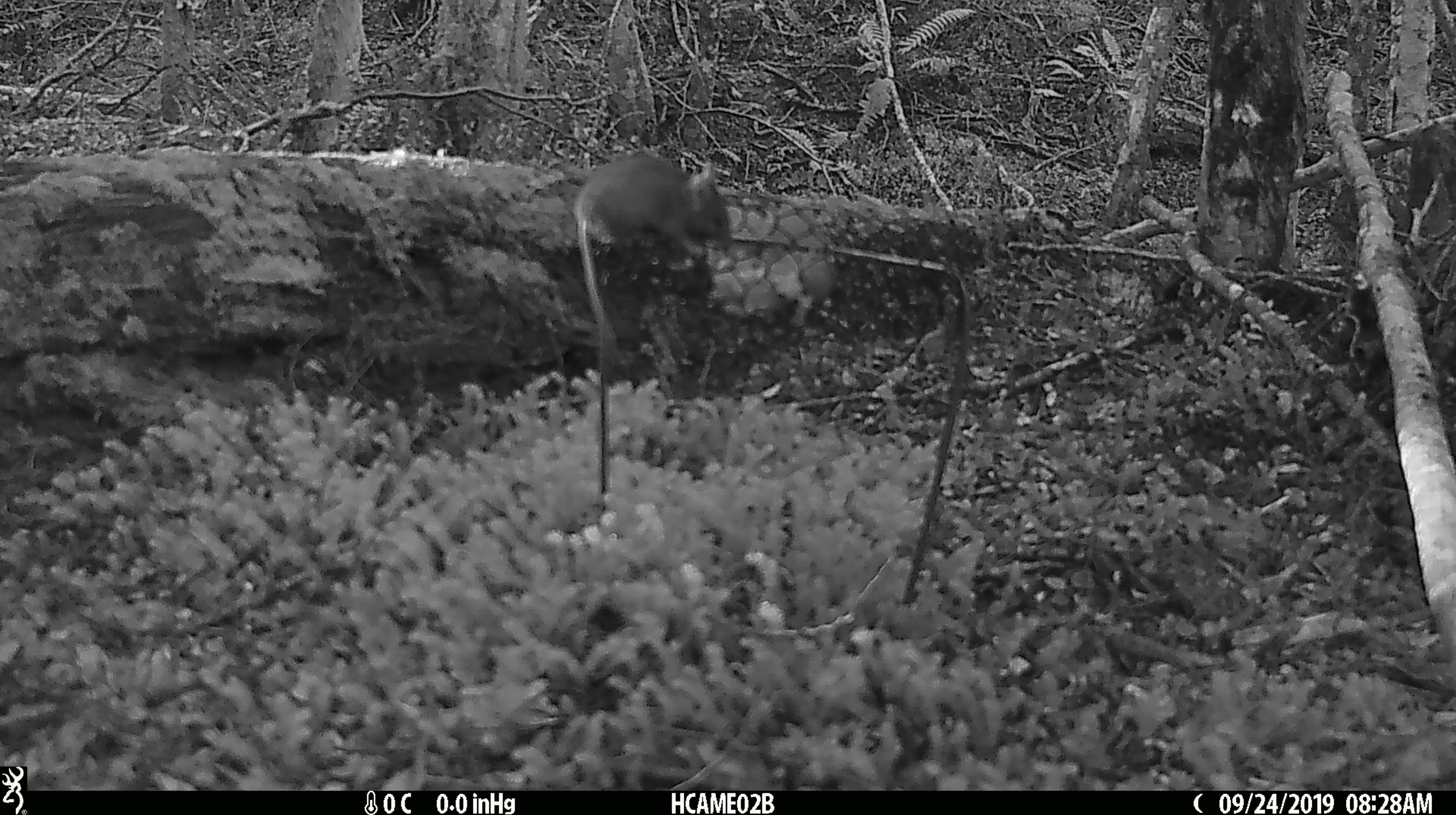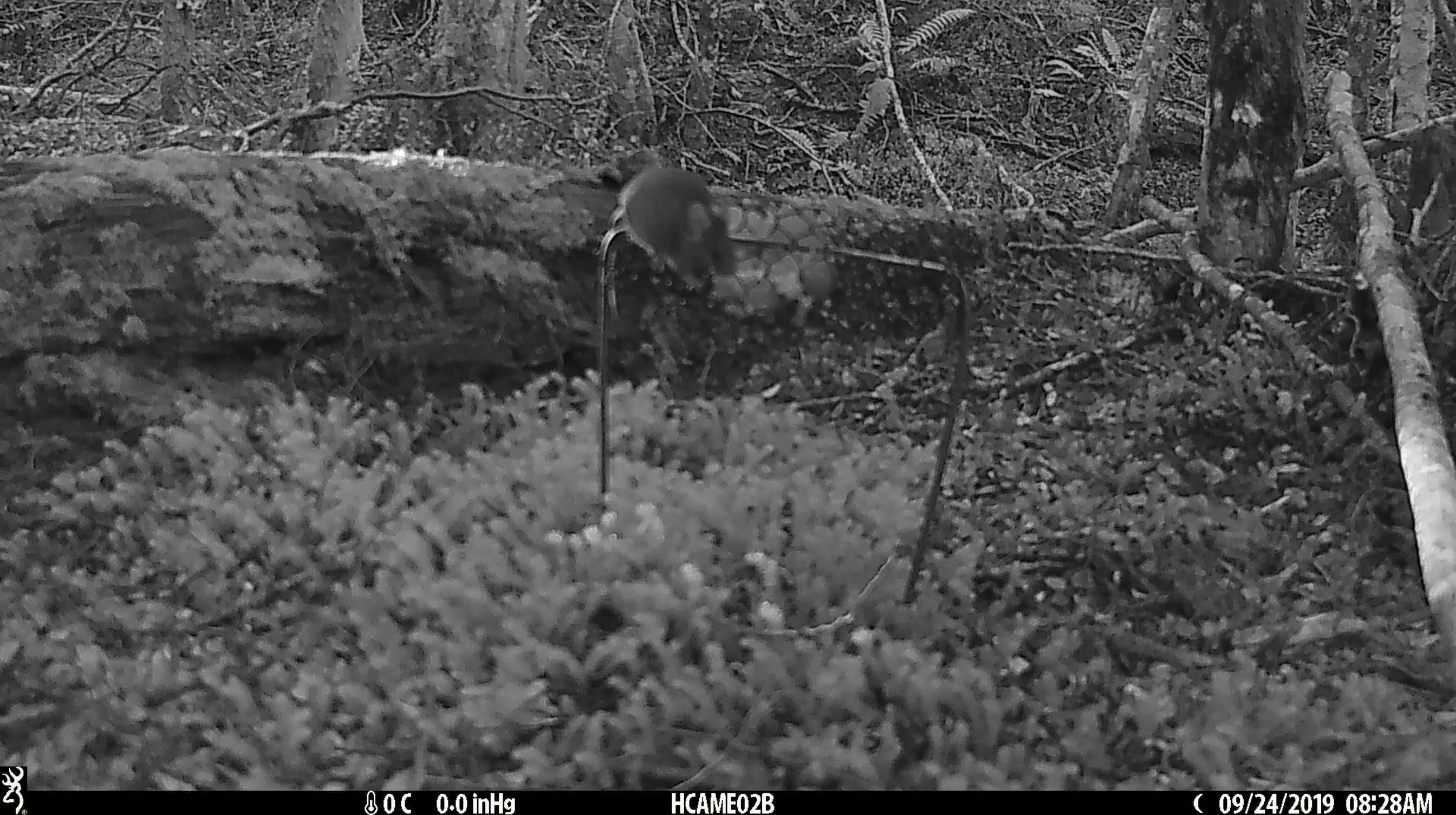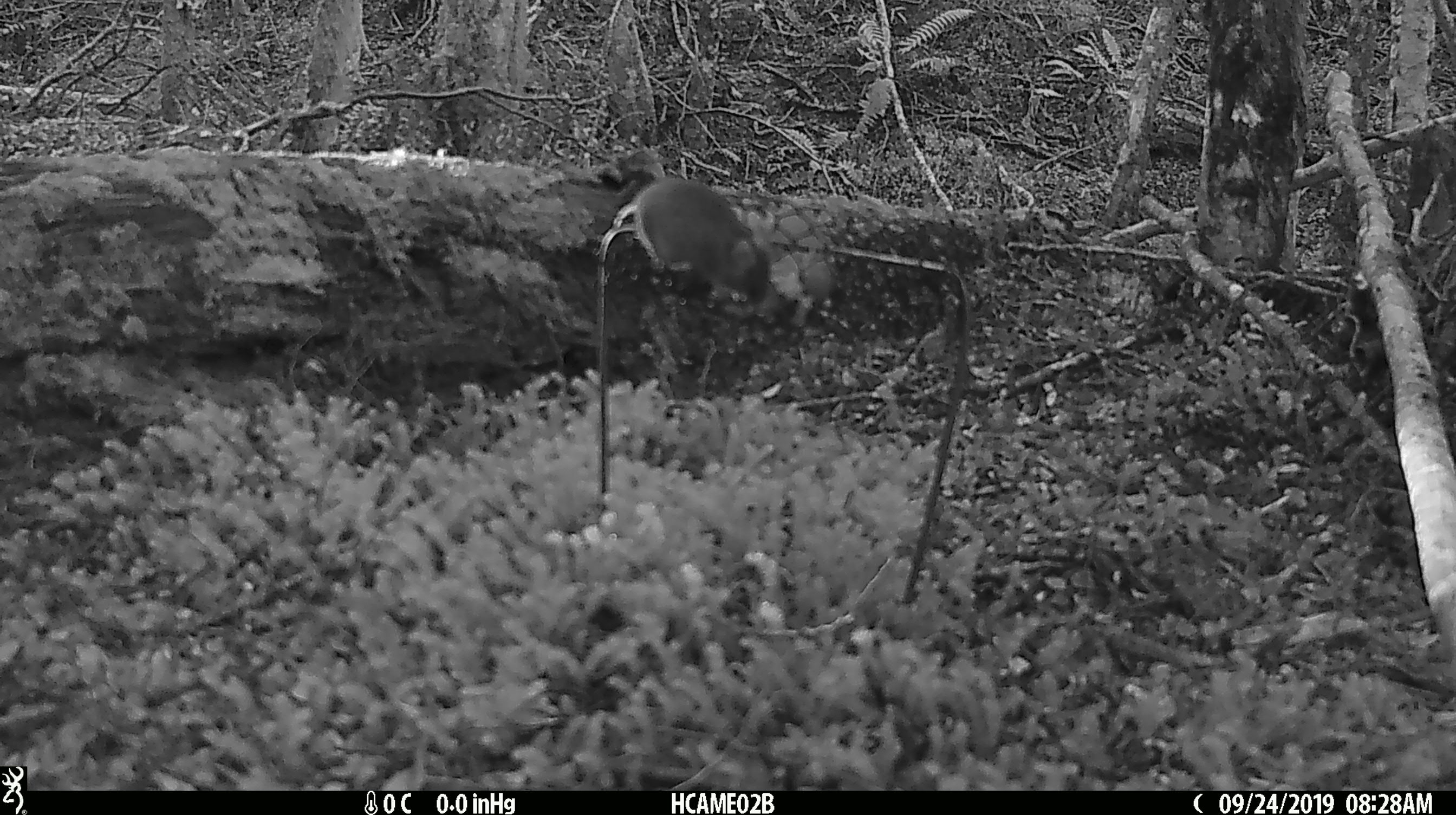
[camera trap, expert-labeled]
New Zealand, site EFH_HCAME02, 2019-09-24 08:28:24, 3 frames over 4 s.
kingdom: Animalia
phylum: Chordata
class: Mammalia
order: Rodentia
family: Muridae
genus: Mus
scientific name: Mus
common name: mouse